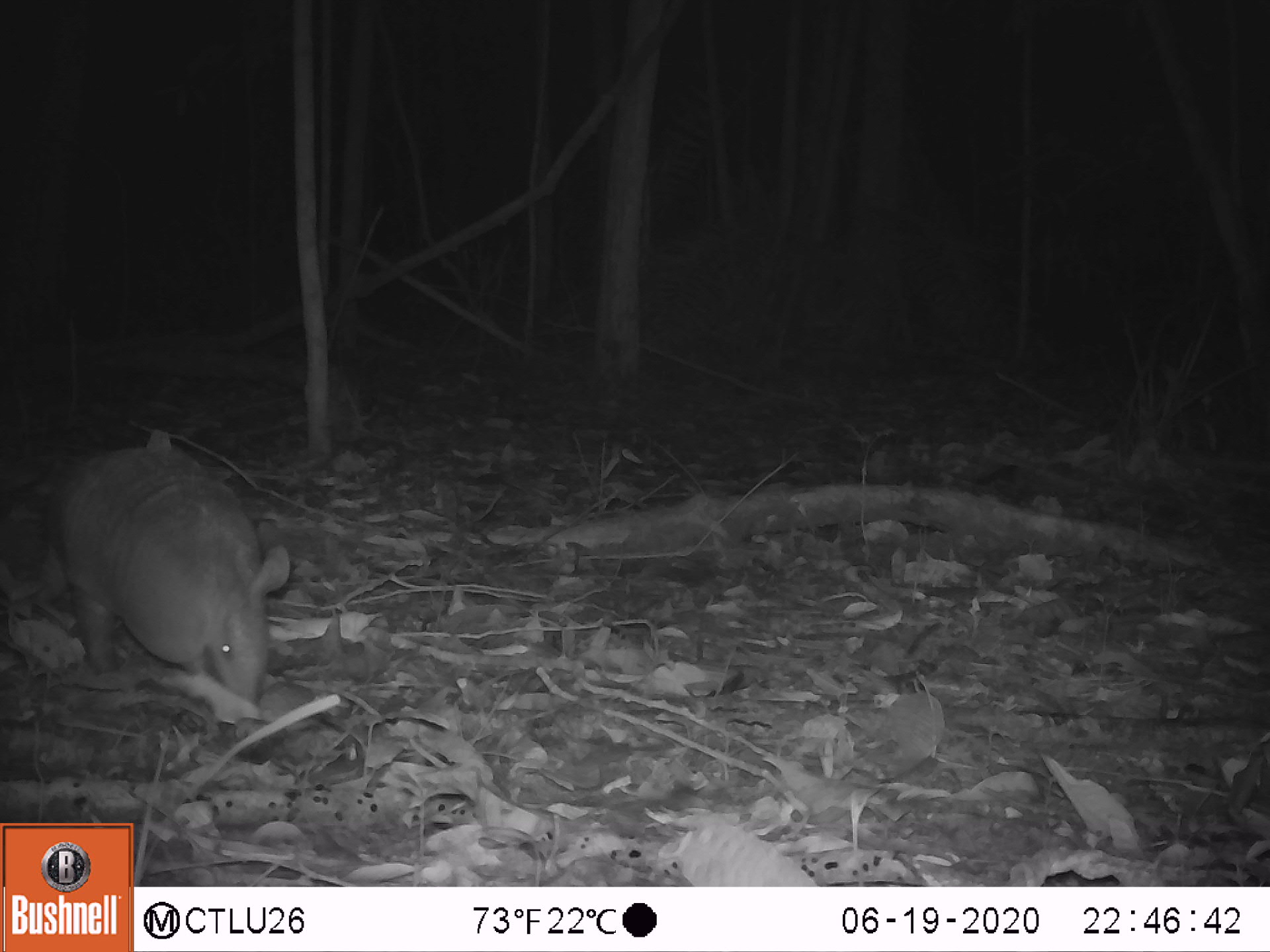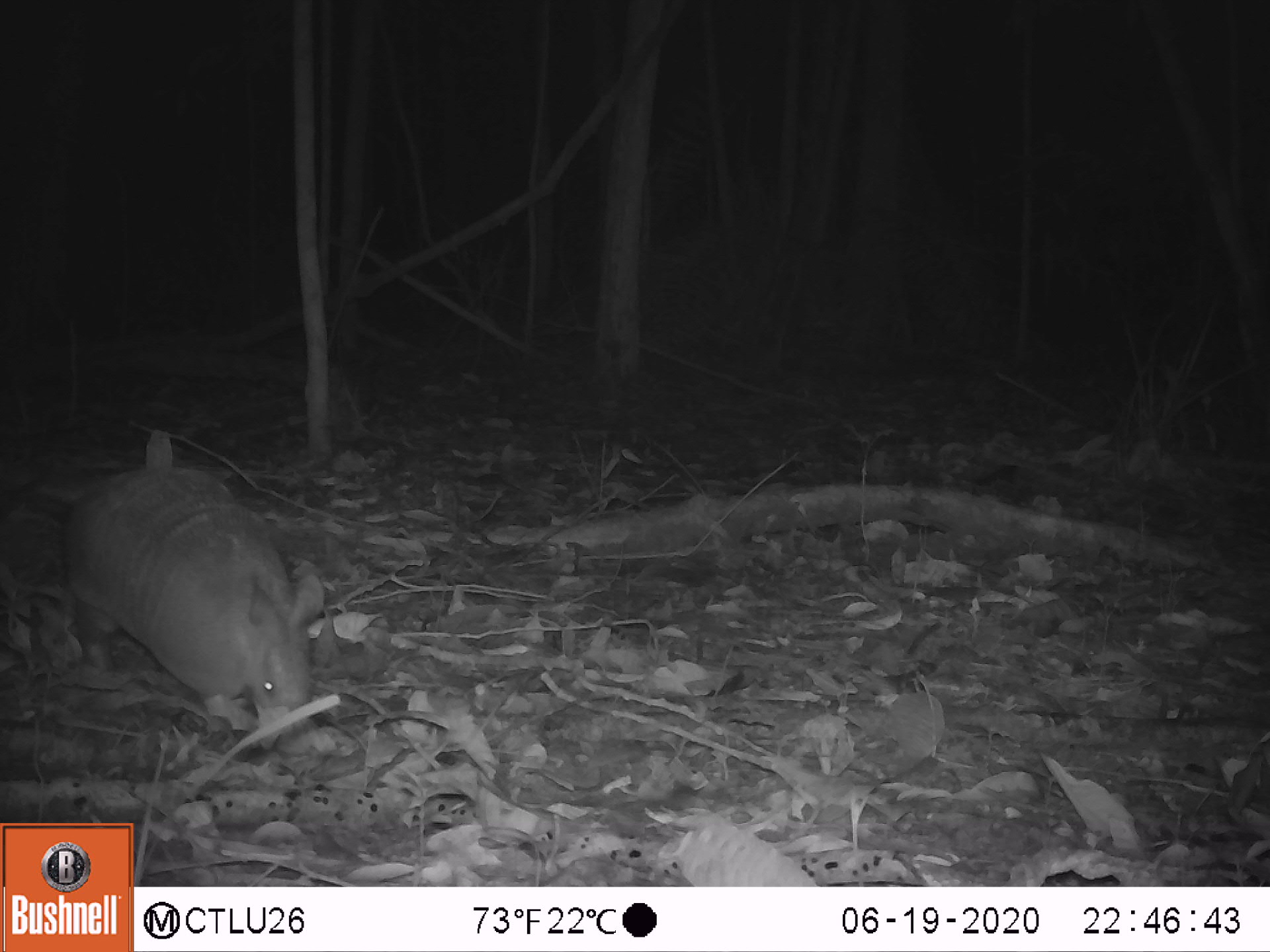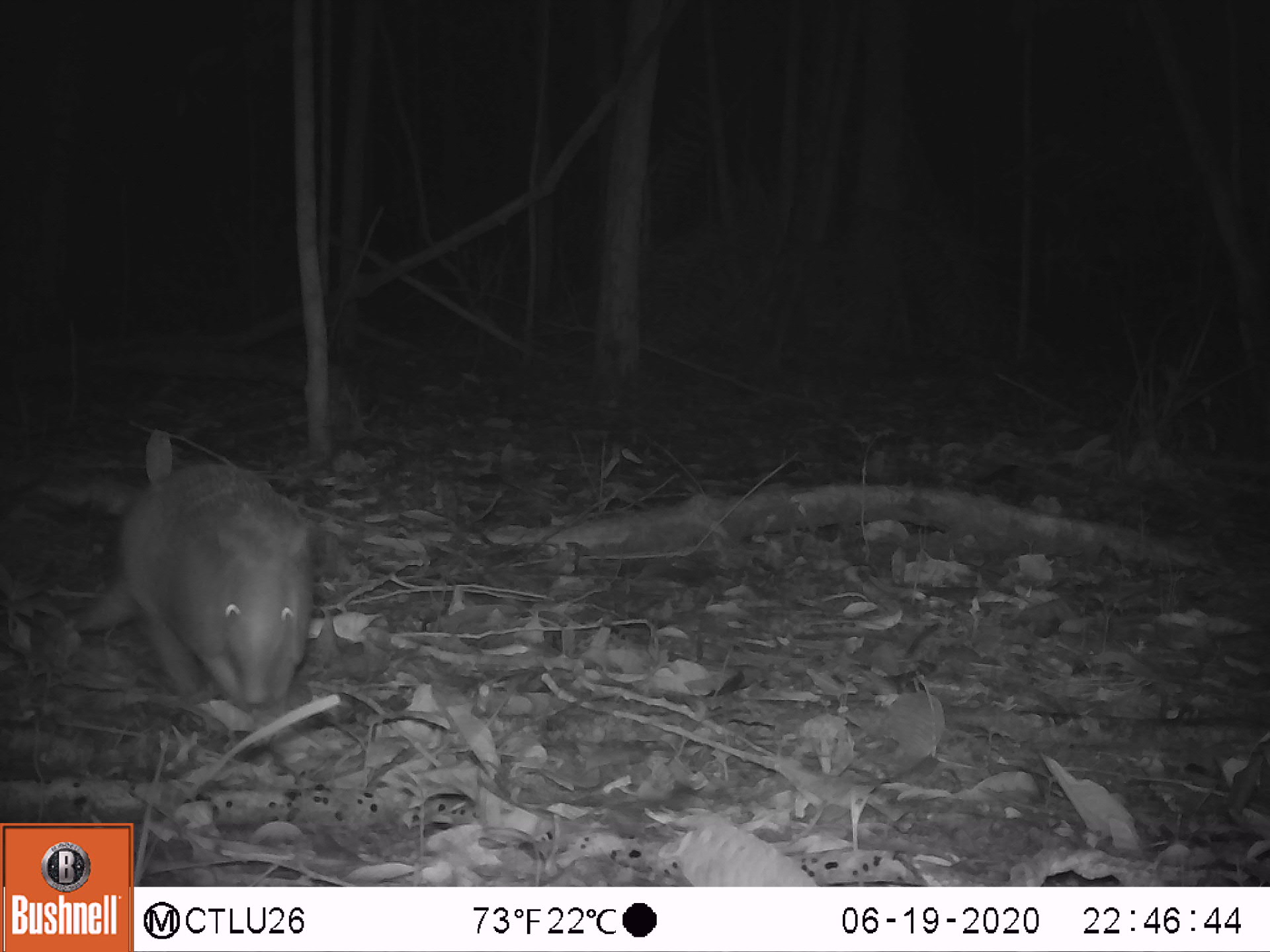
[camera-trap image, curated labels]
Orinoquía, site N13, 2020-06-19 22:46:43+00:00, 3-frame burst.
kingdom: Animalia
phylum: Chordata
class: Mammalia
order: Cingulata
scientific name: Cingulata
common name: armadillo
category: unknown armadillo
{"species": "unknown armadillo (armadillo) (Cingulata)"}